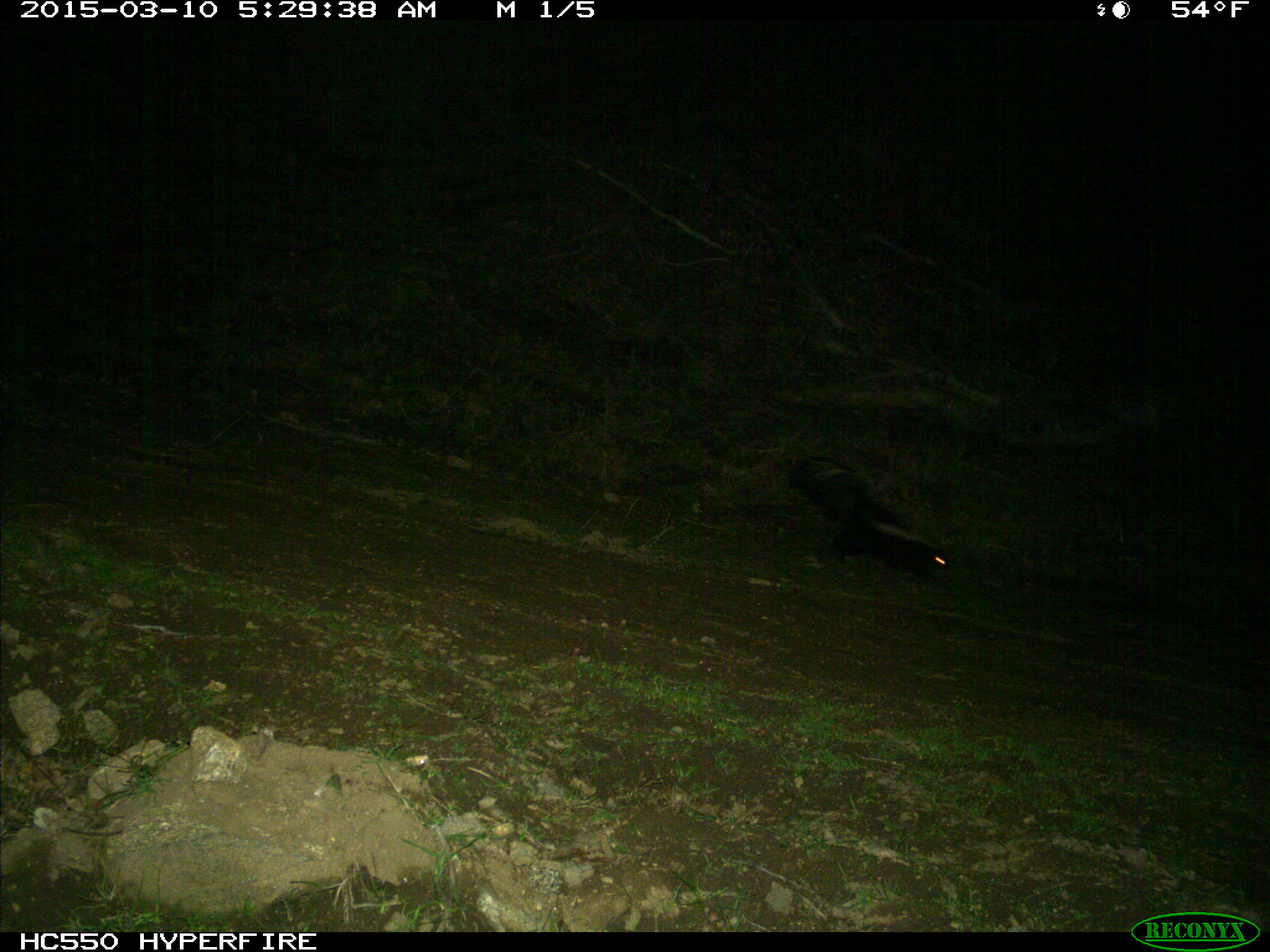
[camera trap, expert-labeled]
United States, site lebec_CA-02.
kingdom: Animalia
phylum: Chordata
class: Mammalia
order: Carnivora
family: Mephitidae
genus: Mephitis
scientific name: Mephitis mephitis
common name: striped skunk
Mephitis mephitis (striped skunk).